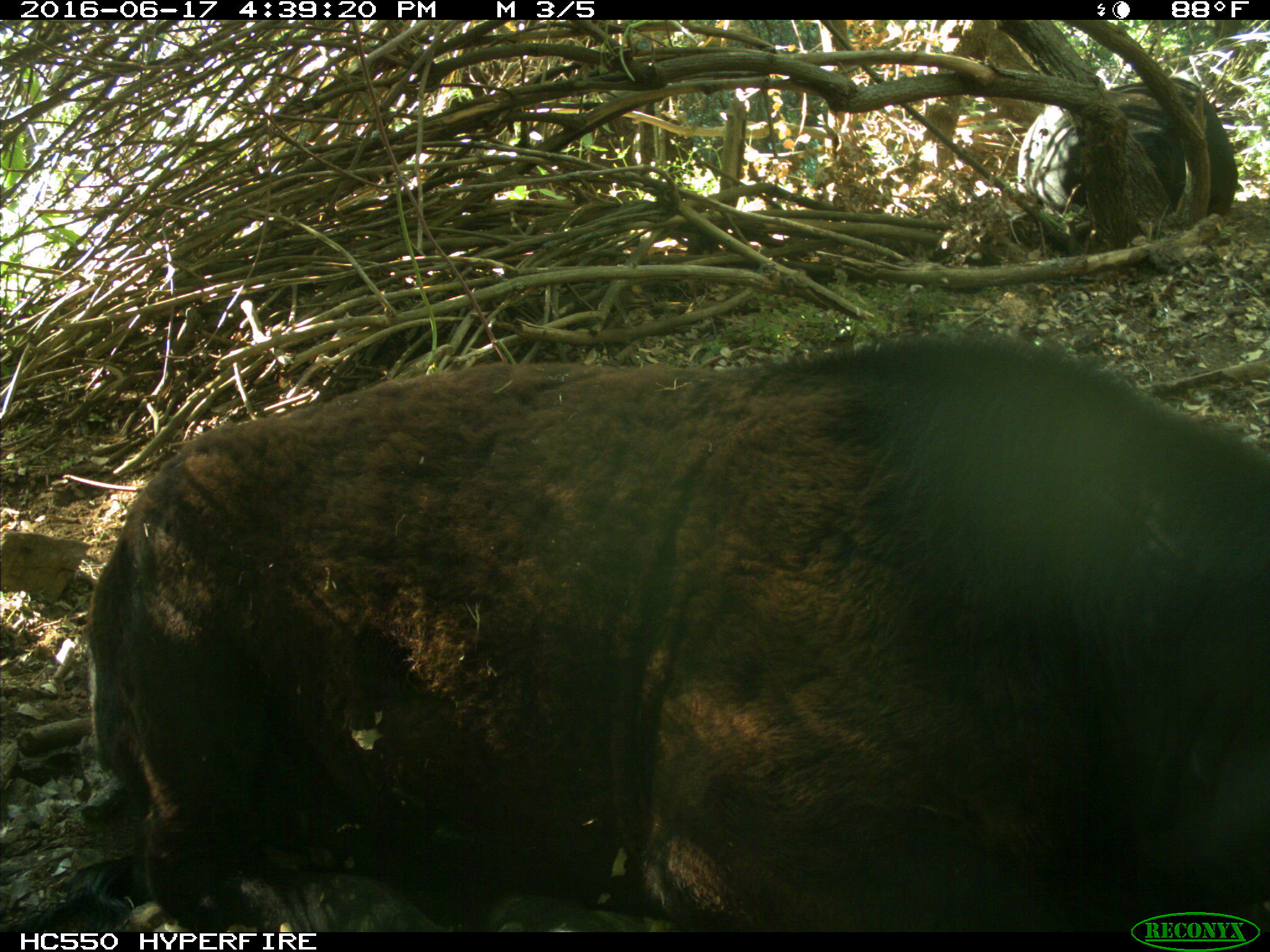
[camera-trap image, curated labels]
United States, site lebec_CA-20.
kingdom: Animalia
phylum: Chordata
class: Mammalia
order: Artiodactyla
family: Bovidae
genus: Bos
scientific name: Bos taurus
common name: domestic cow